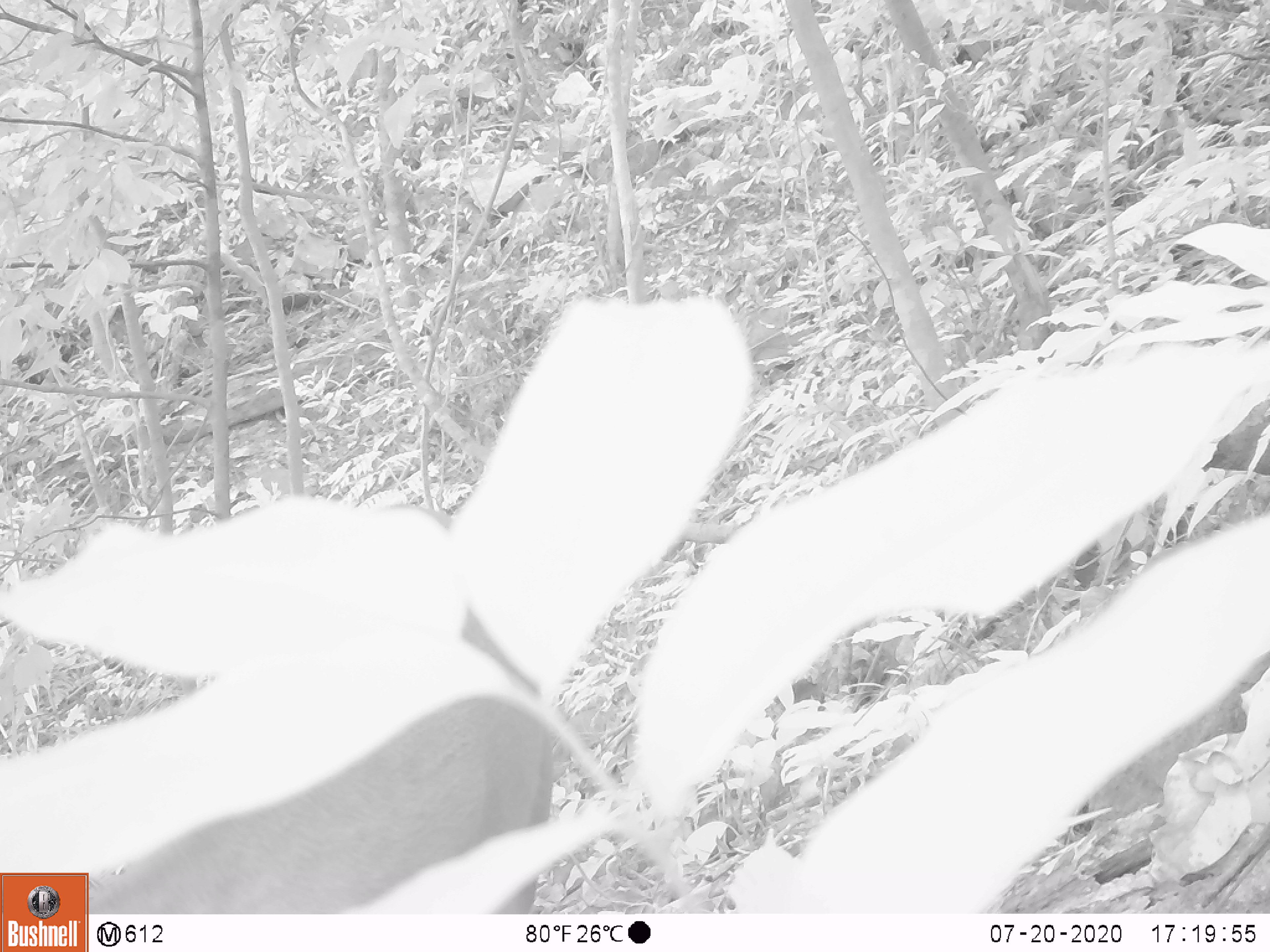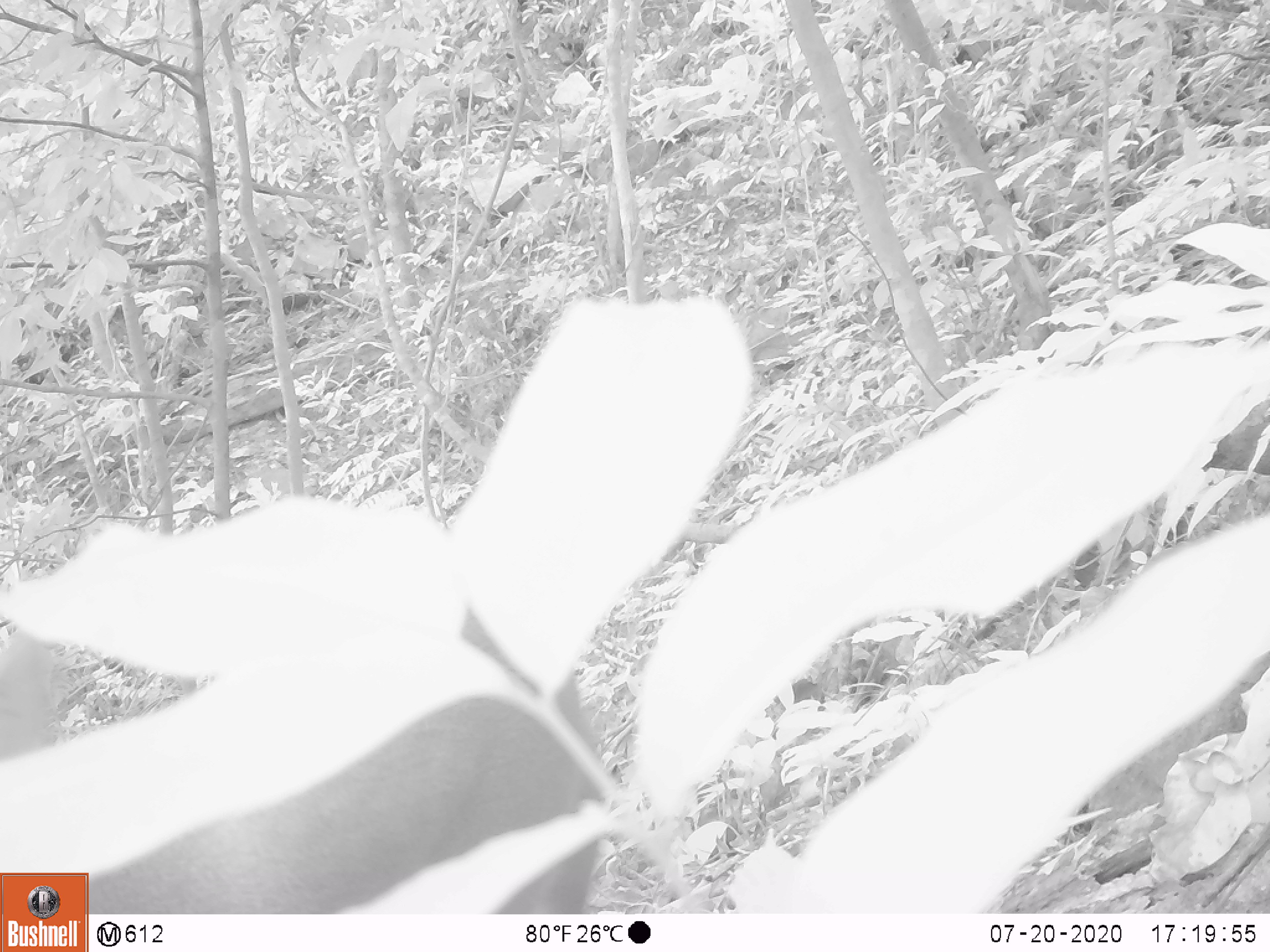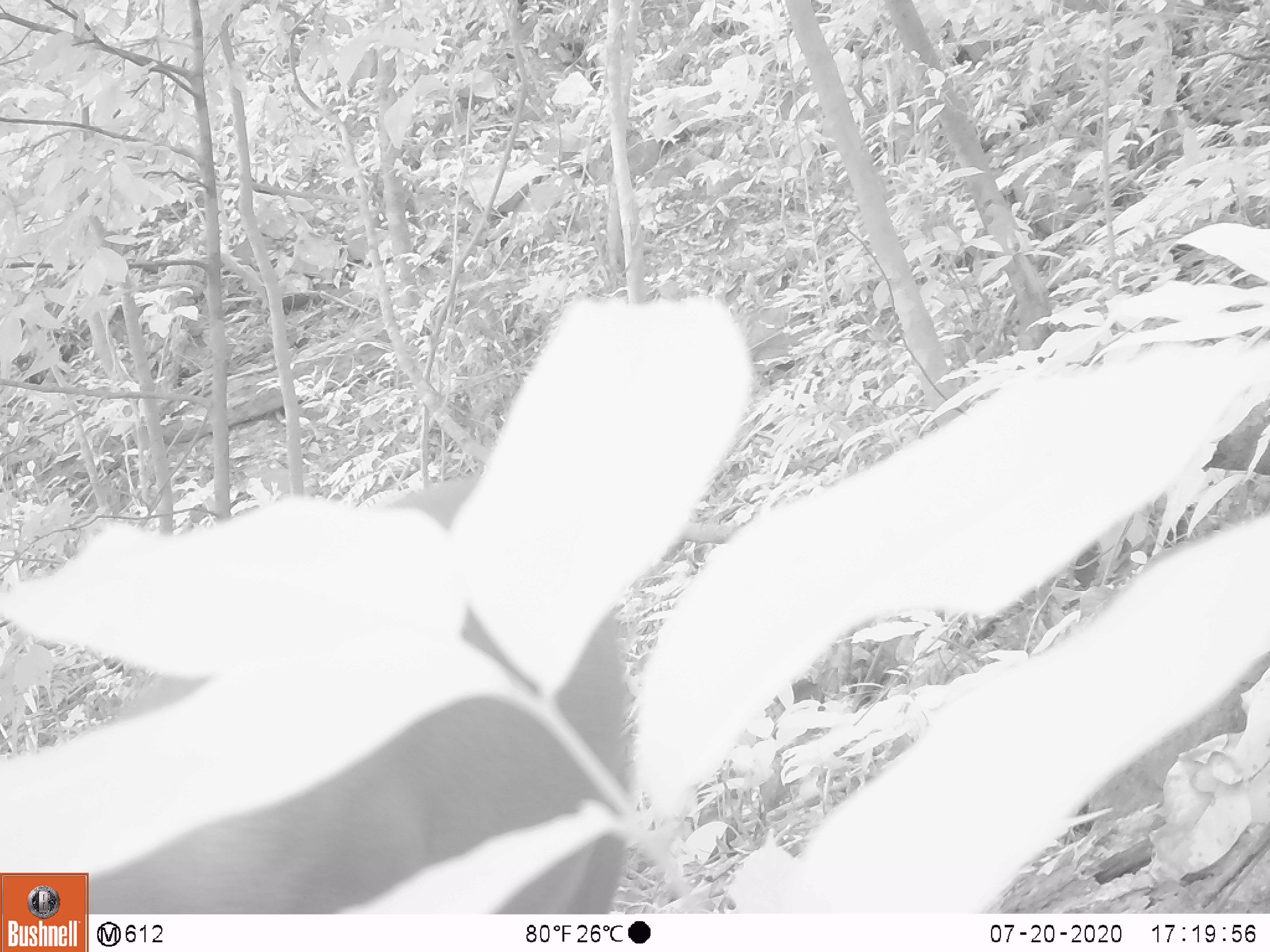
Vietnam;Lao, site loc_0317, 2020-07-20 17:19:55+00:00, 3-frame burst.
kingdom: Animalia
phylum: Chordata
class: Mammalia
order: Artiodactyla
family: Cervidae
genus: Muntiacus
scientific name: Muntiacus rooseveltorum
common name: roosevelt's muntjac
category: roosevelts muntjac group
Roosevelts muntjac group (roosevelt's muntjac) (Muntiacus rooseveltorum). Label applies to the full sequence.